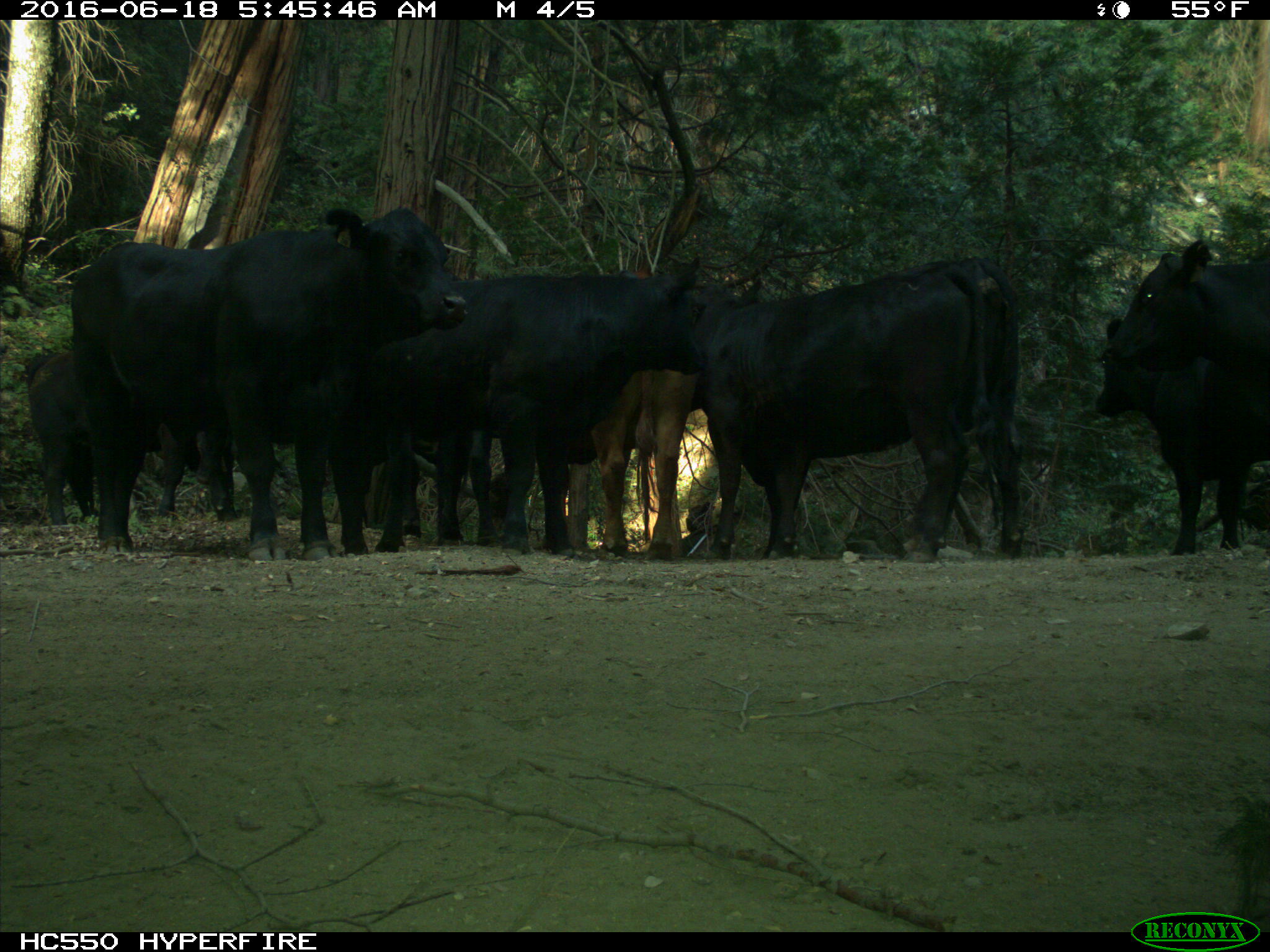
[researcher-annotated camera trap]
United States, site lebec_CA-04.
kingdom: Animalia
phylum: Chordata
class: Mammalia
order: Artiodactyla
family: Bovidae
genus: Bos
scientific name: Bos taurus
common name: domestic cow